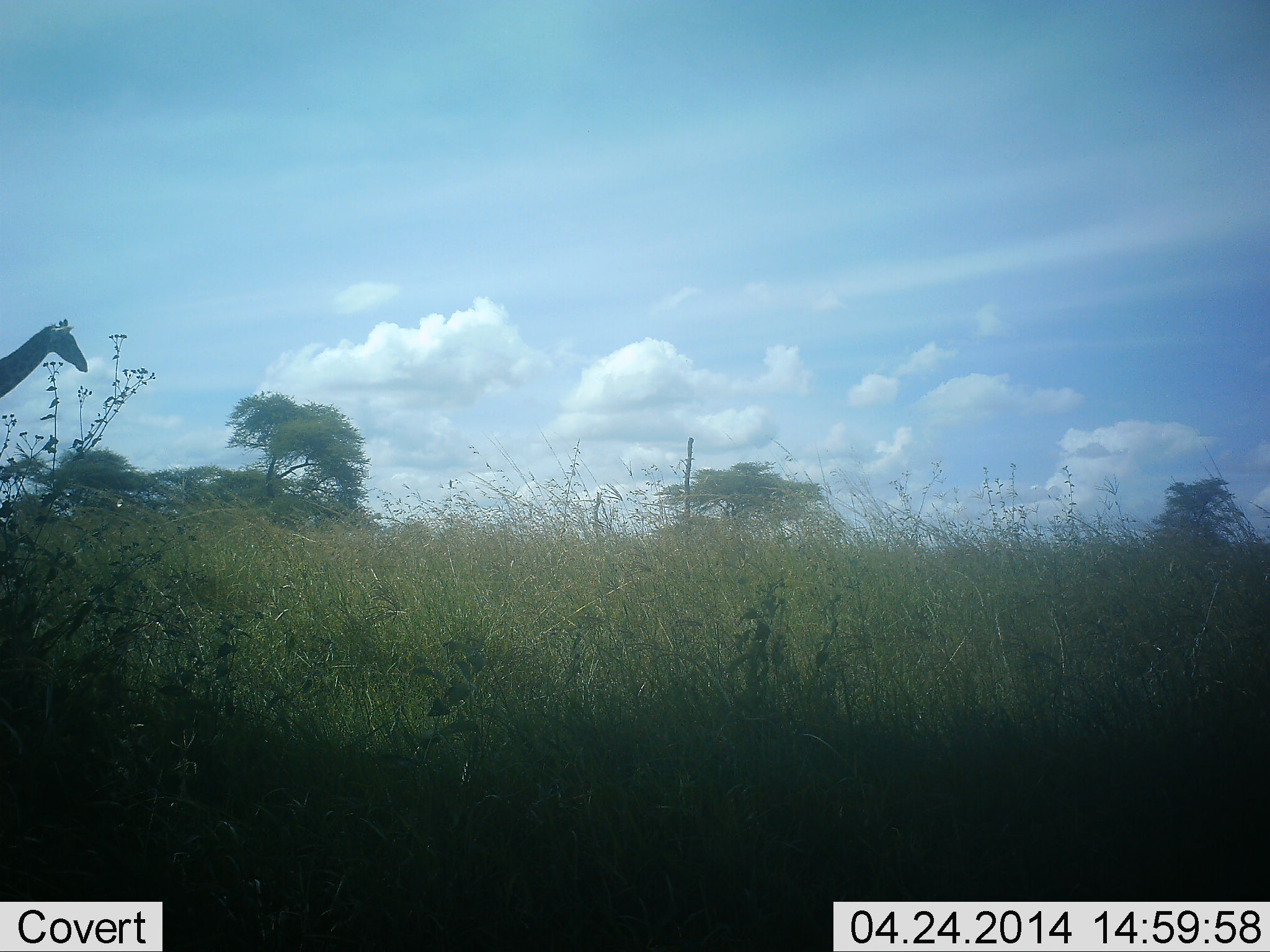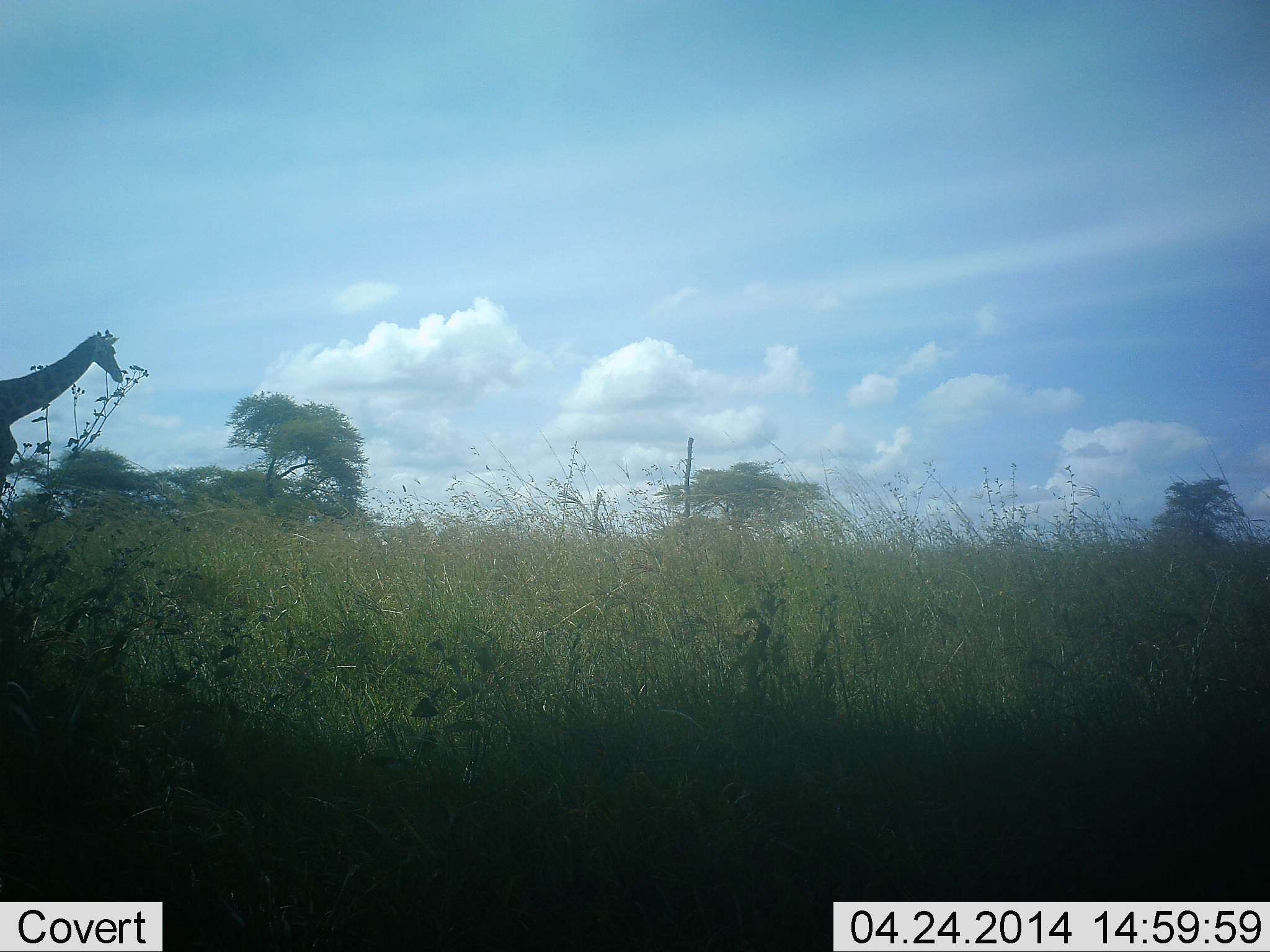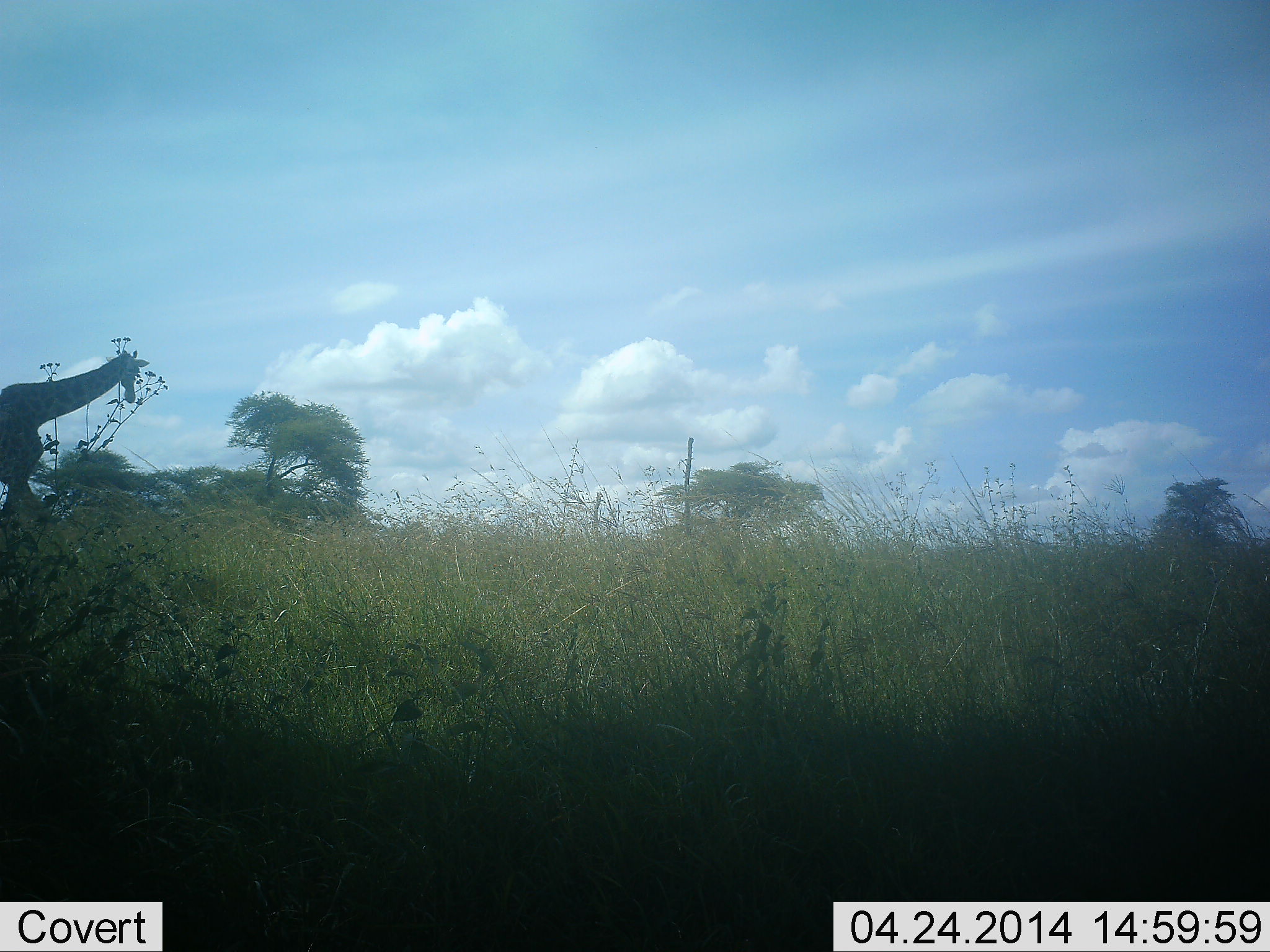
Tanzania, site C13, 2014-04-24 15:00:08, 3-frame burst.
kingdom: Animalia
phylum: Chordata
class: Mammalia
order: Artiodactyla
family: Giraffidae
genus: Giraffa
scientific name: Giraffa camelopardalis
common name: giraffe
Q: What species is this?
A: Giraffe (Giraffa camelopardalis).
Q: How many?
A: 1.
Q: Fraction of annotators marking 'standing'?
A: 30%.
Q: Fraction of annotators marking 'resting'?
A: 0%.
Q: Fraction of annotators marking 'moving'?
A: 80%.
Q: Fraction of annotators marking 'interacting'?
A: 0%.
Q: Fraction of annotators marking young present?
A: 0%.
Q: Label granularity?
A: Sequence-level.